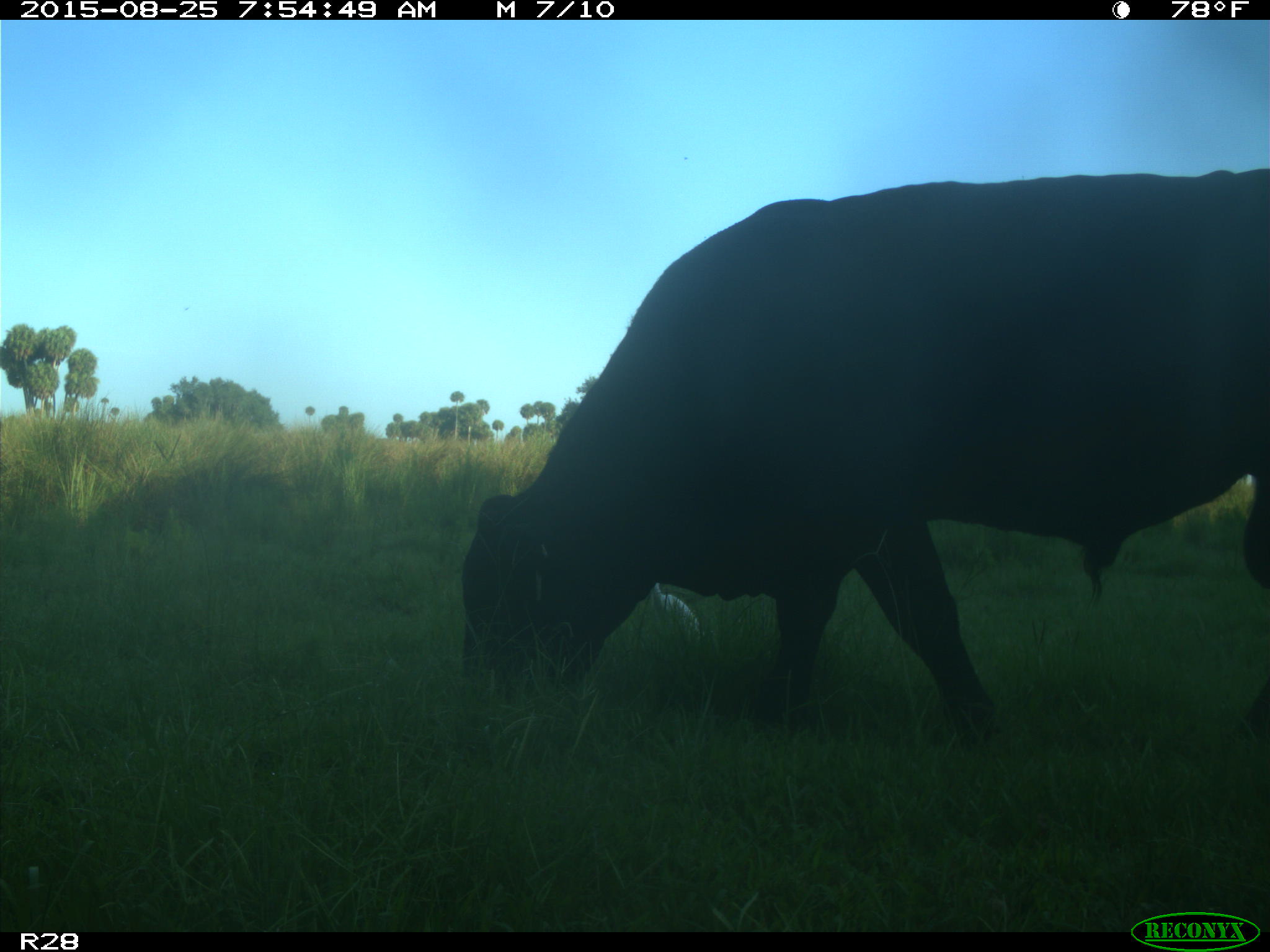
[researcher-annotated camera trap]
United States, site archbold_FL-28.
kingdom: Animalia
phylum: Chordata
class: Mammalia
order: Artiodactyla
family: Bovidae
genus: Bos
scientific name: Bos taurus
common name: domestic cow